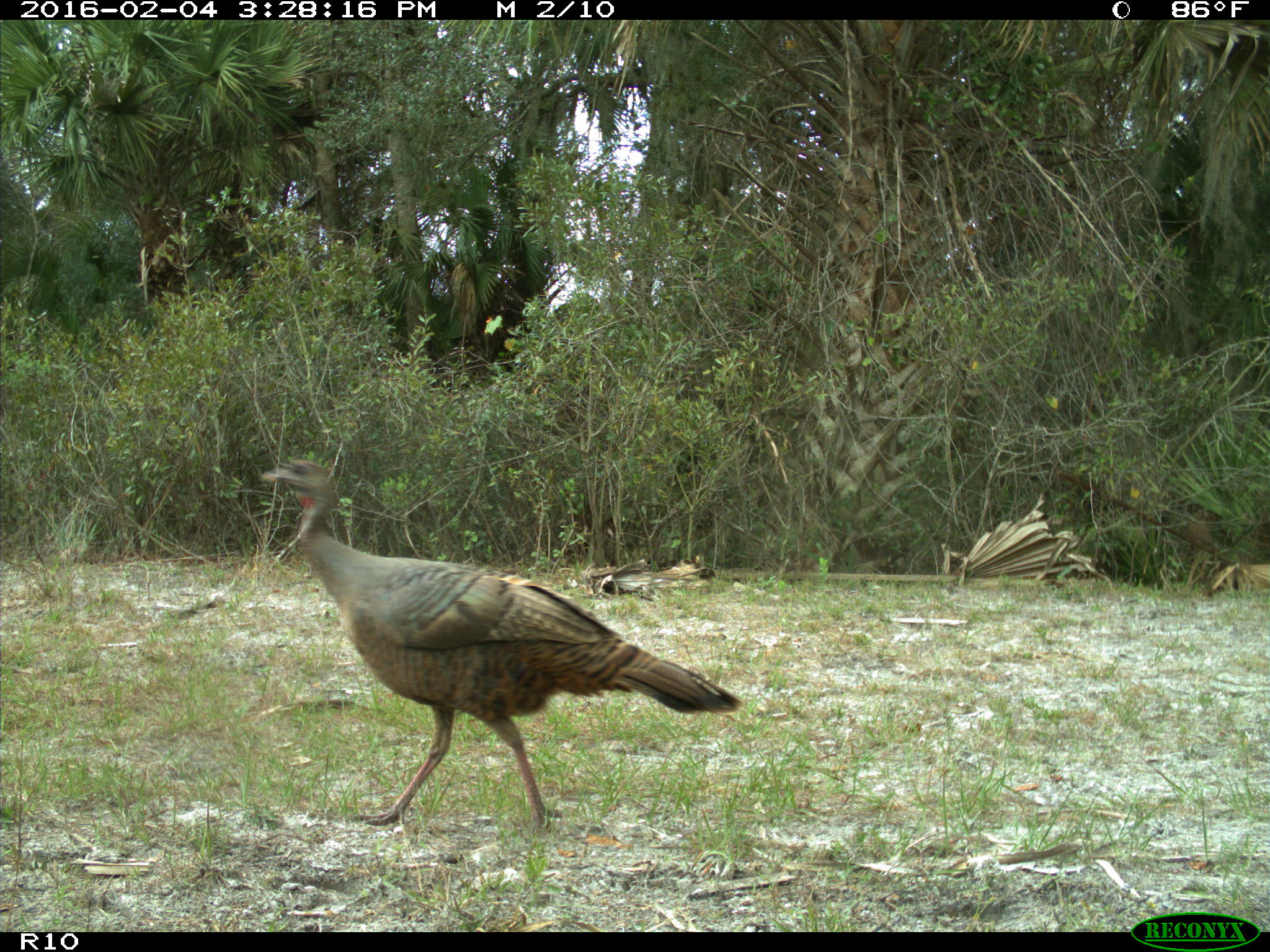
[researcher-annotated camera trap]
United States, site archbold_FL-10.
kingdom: Animalia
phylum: Chordata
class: Aves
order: Galliformes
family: Phasianidae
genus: Meleagris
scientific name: Meleagris gallopavo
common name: wild turkey